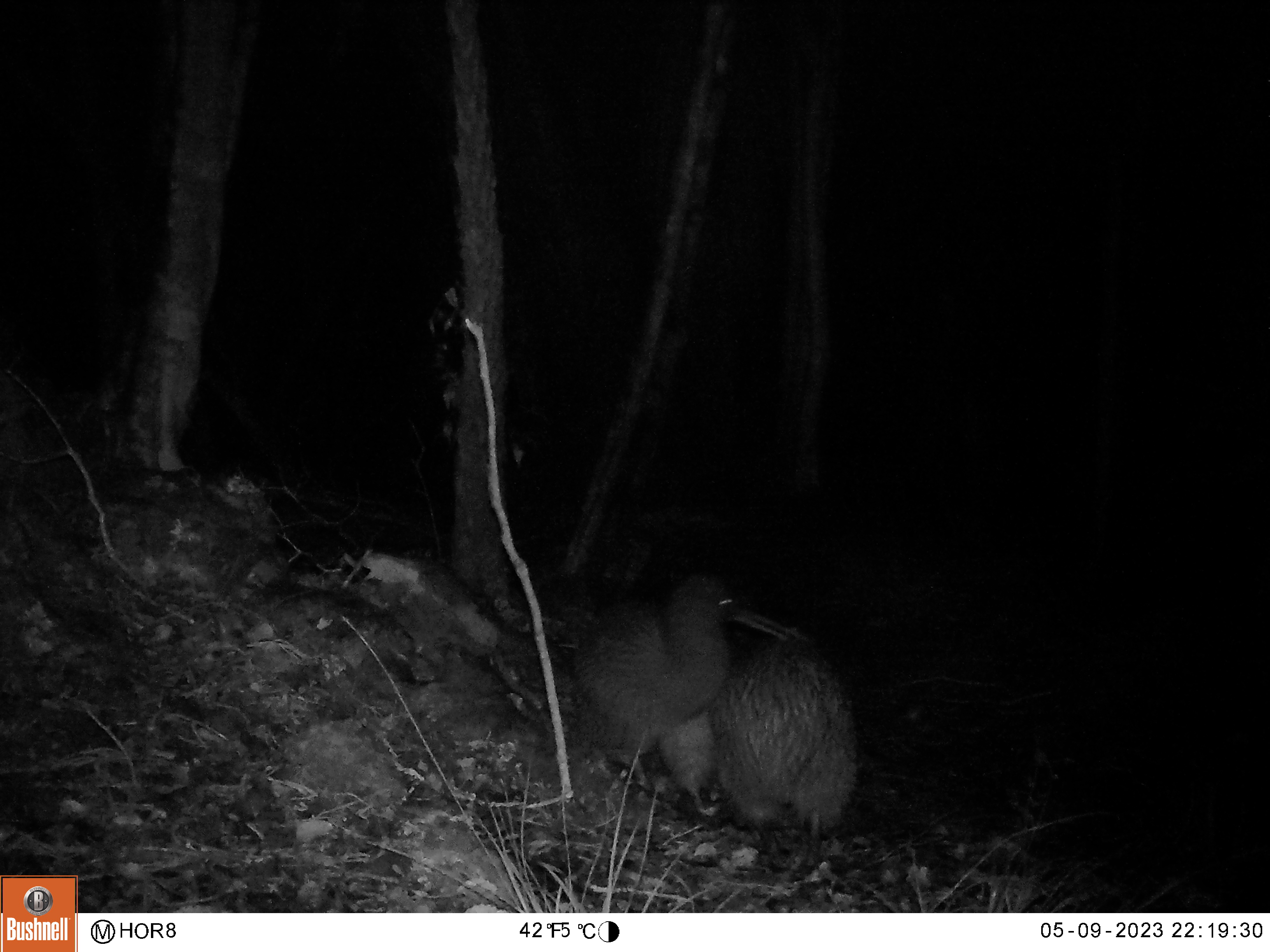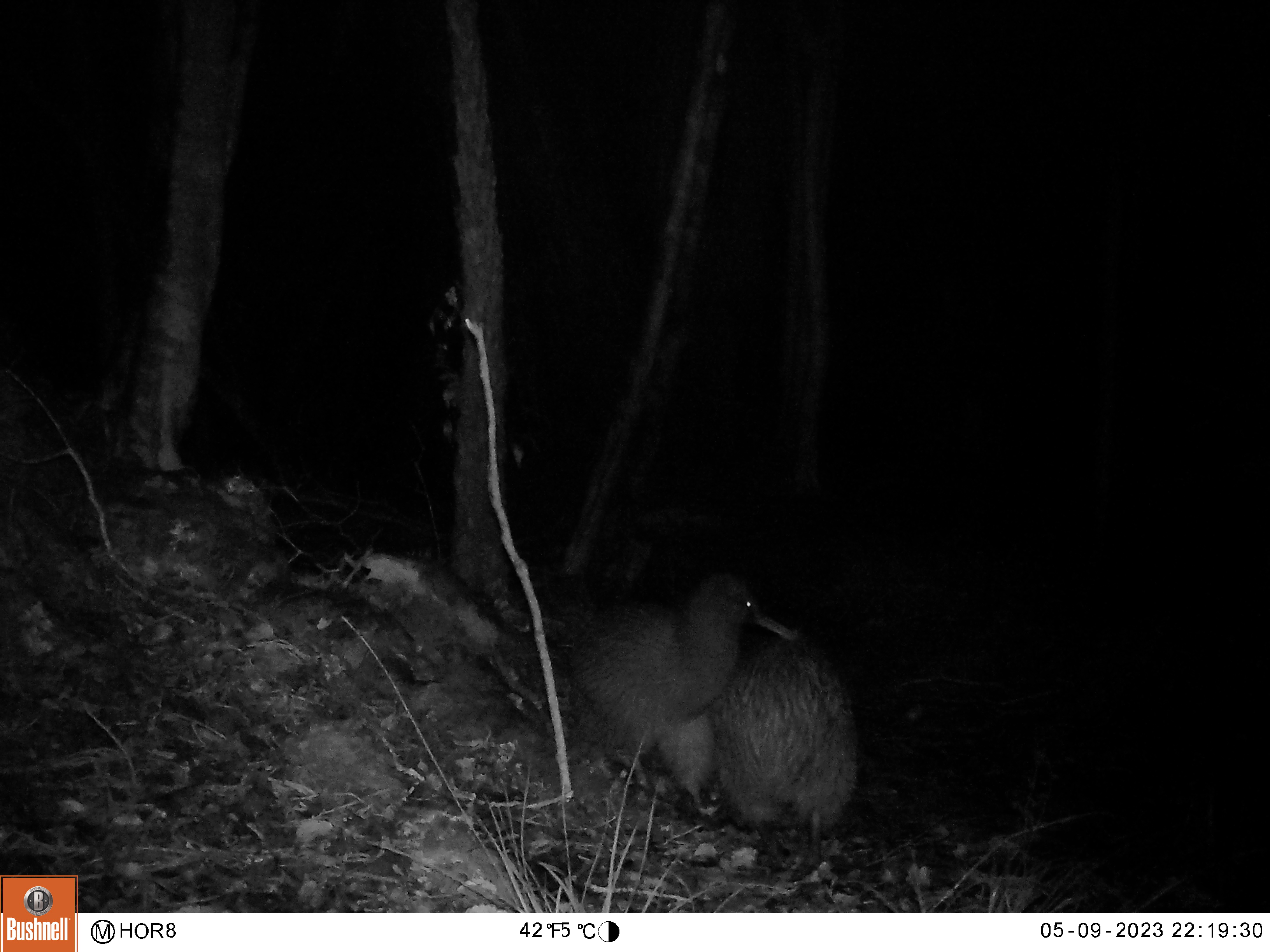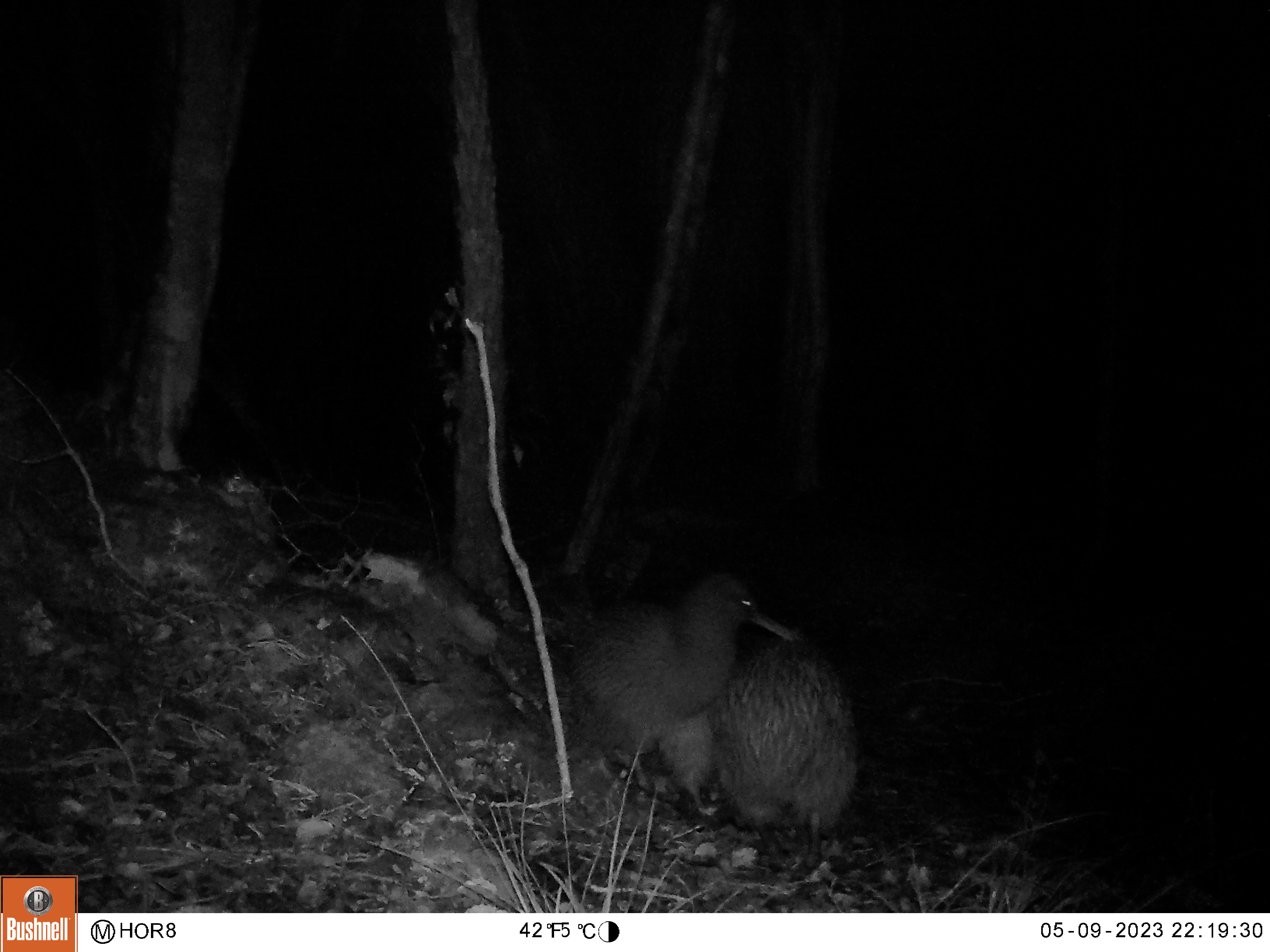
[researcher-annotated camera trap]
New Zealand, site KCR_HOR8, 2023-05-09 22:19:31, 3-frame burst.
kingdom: Animalia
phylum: Chordata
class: Aves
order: Apterygiformes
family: Apterygidae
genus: Apteryx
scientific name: Apteryx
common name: kiwi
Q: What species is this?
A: Kiwi (Apteryx).